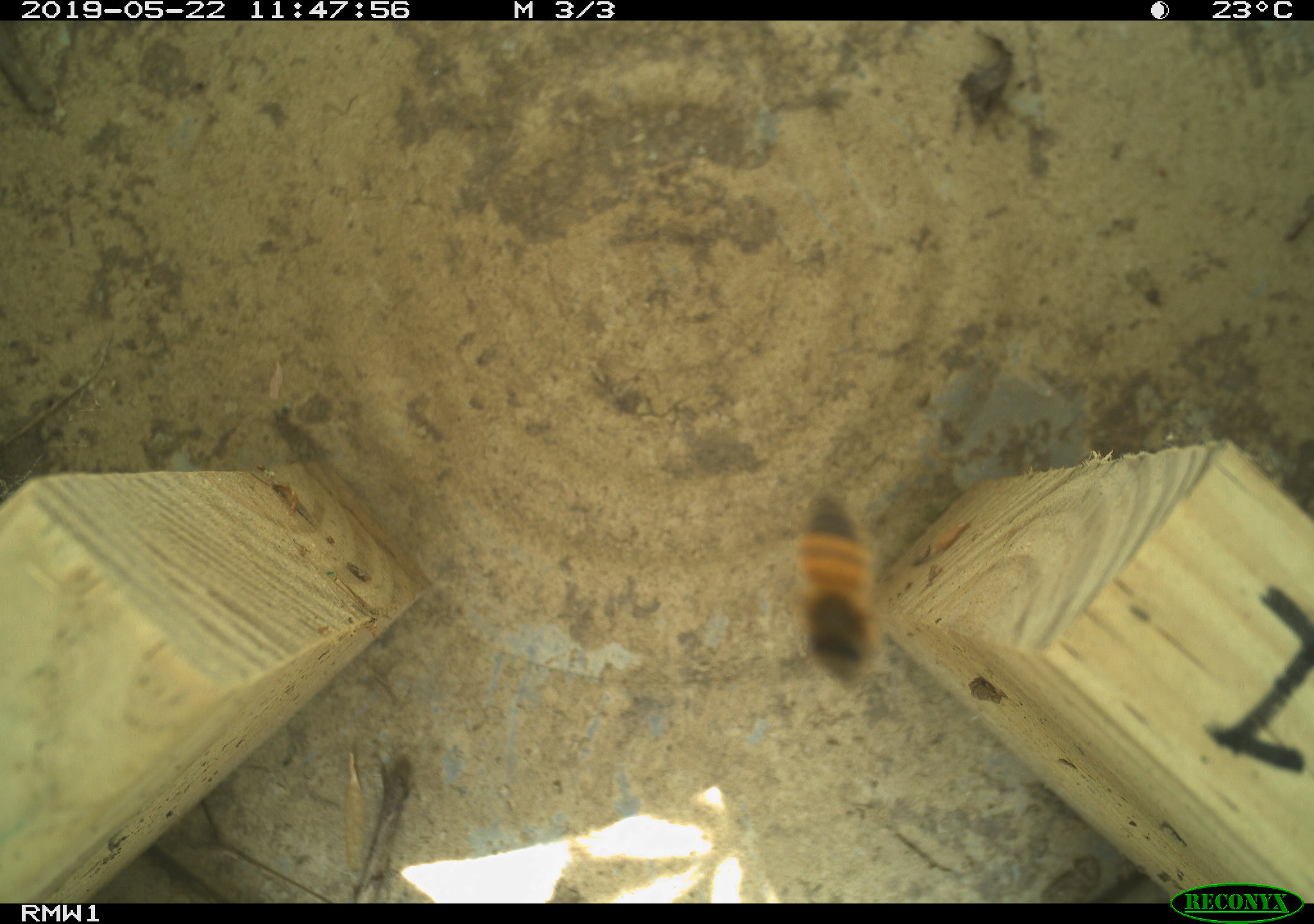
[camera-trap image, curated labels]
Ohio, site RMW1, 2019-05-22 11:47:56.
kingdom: Animalia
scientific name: Animalia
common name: animal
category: invertebrate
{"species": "invertebrate (animal) (Animalia)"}